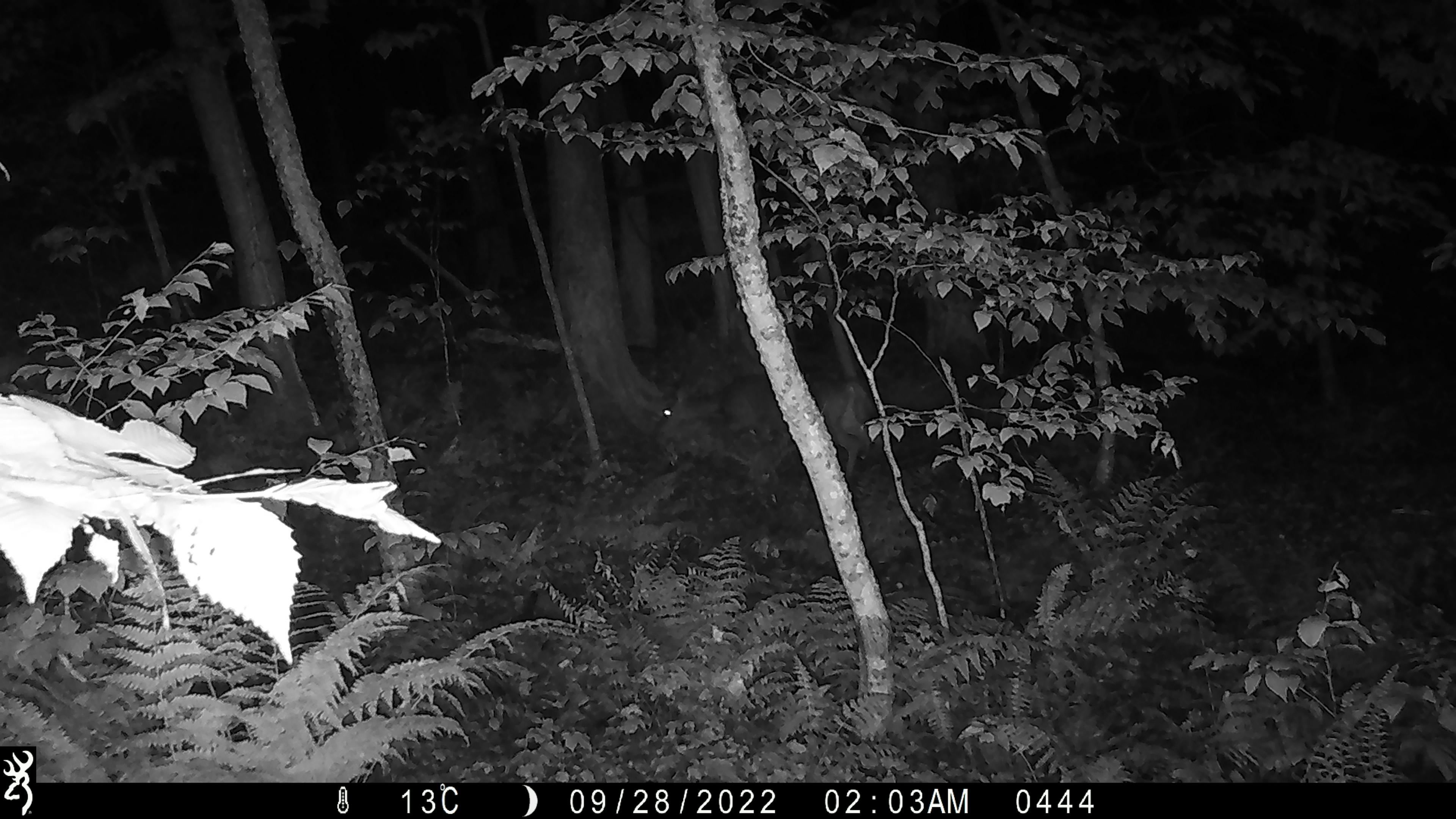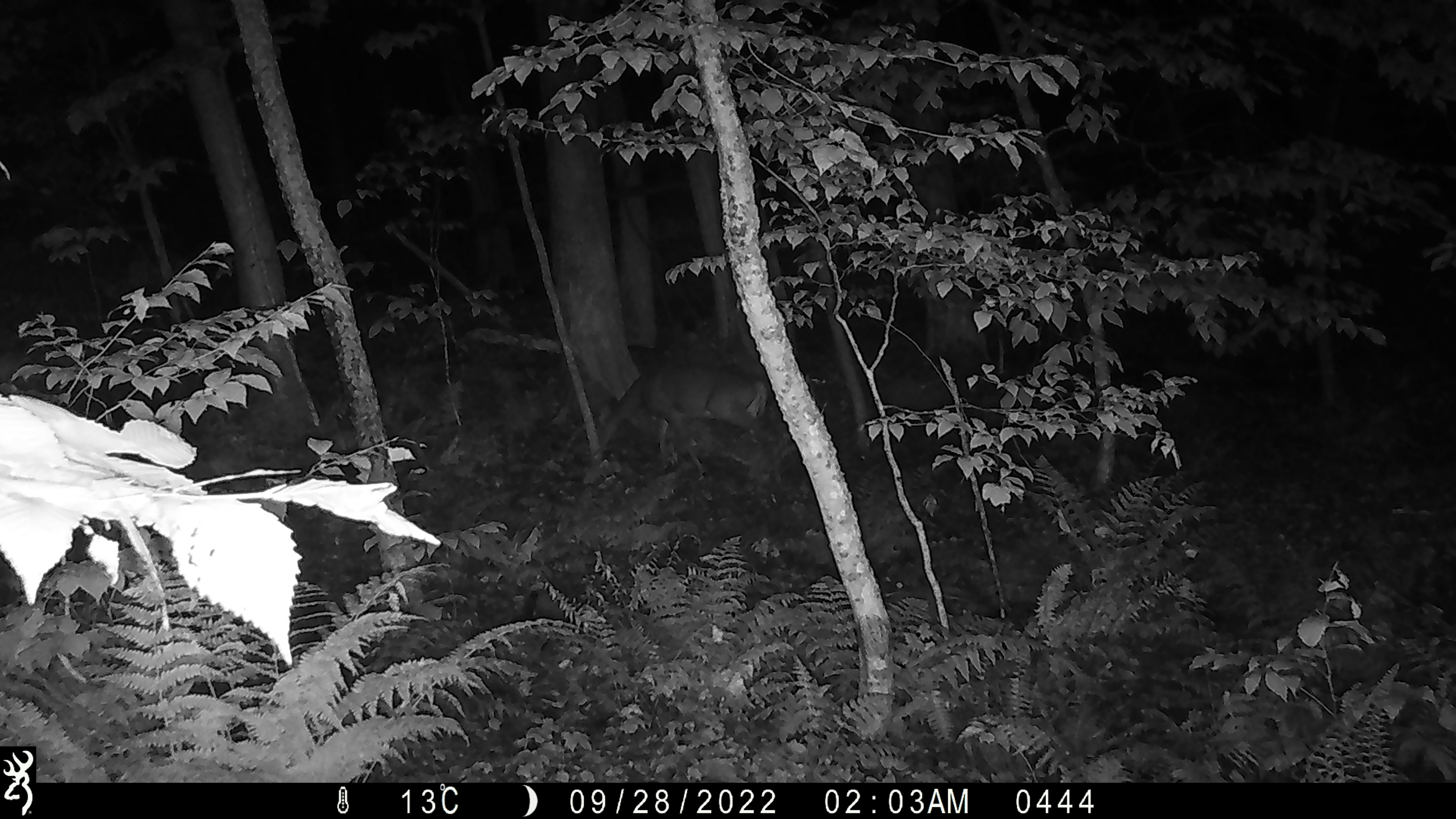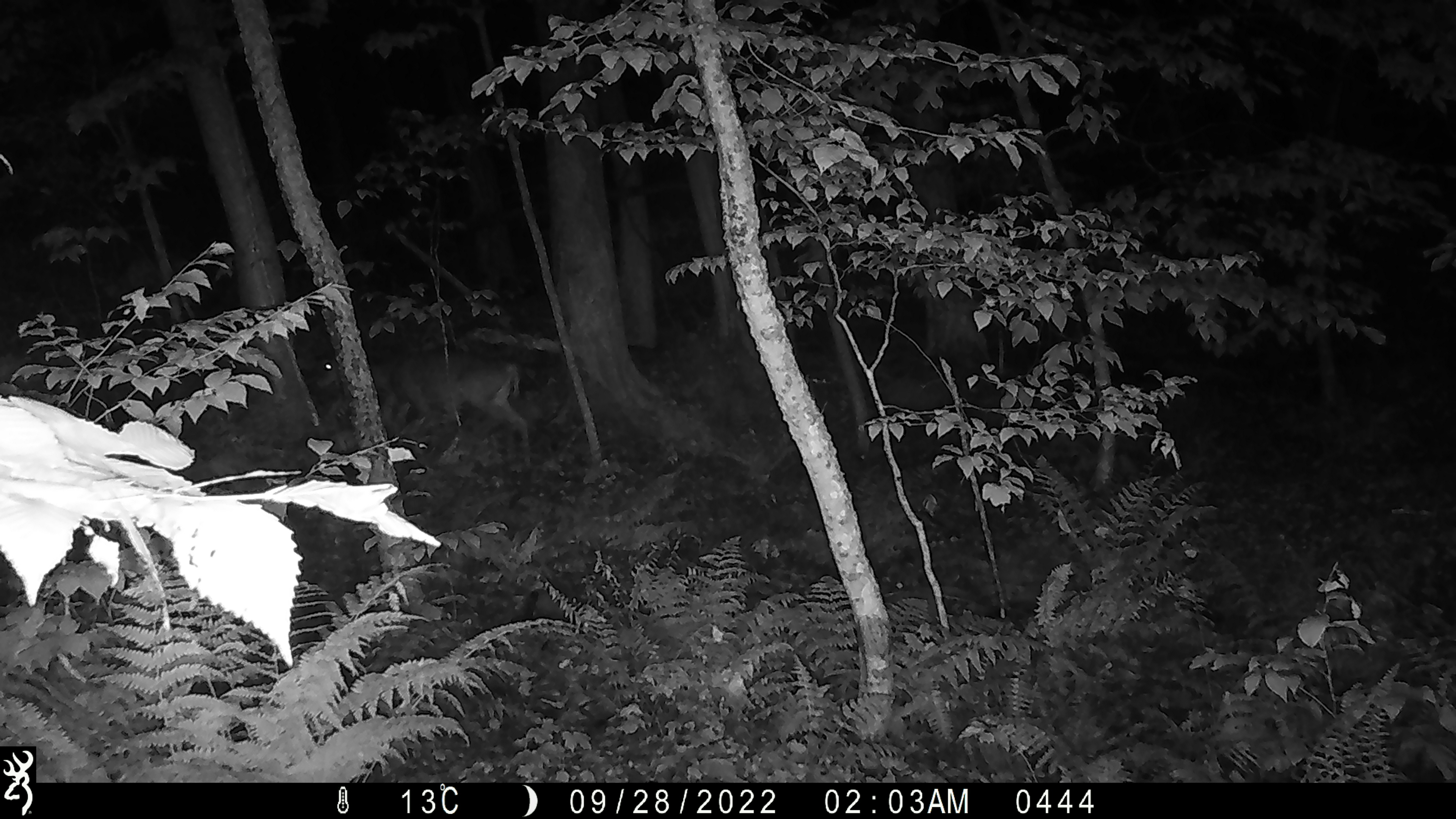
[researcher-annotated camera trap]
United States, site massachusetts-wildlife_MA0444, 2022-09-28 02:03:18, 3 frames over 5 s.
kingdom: Animalia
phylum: Chordata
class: Mammalia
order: Artiodactyla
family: Cervidae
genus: Odocoileus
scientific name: Odocoileus virginianus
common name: white-tailed deer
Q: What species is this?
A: White-tailed deer (Odocoileus virginianus).